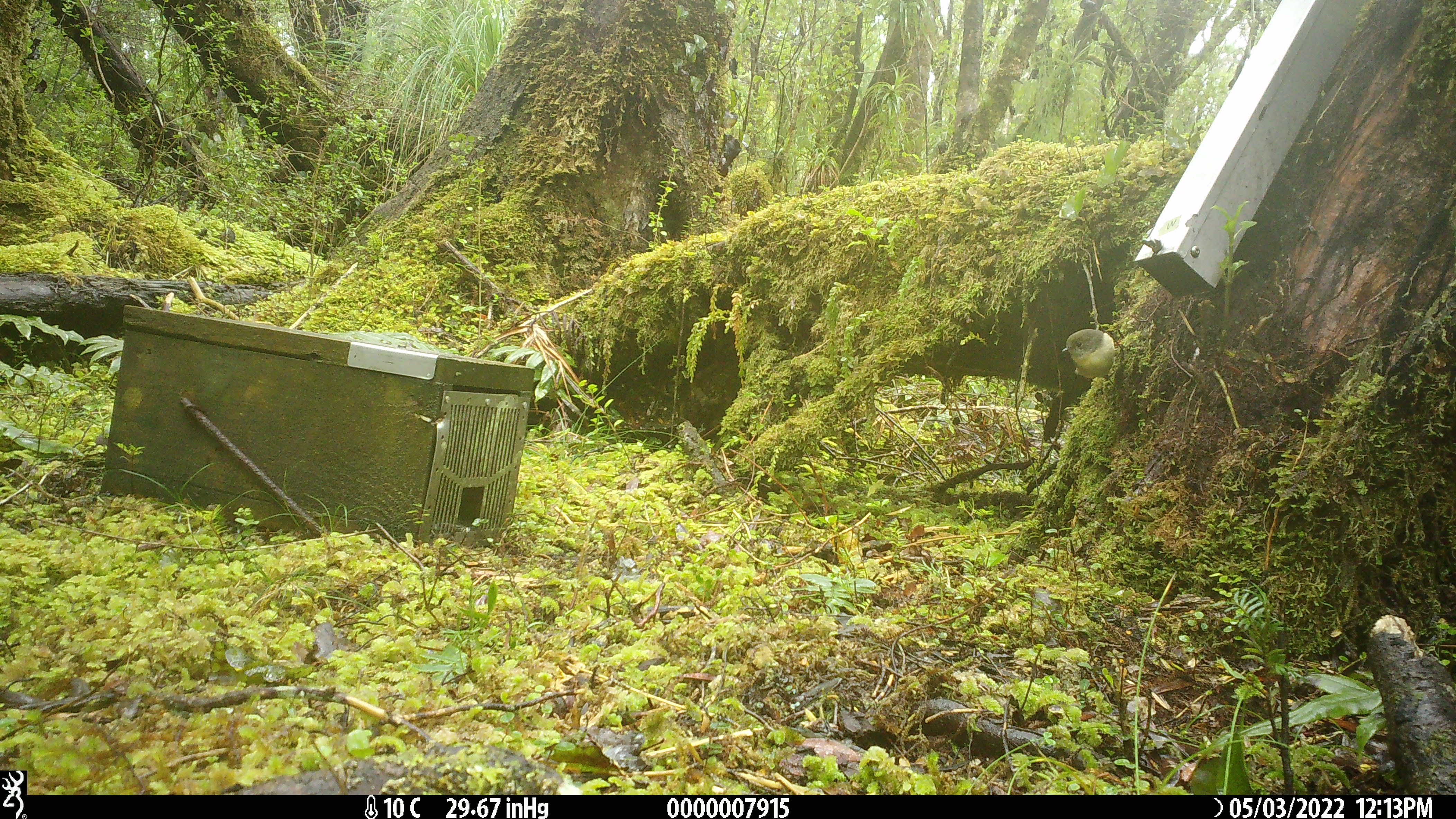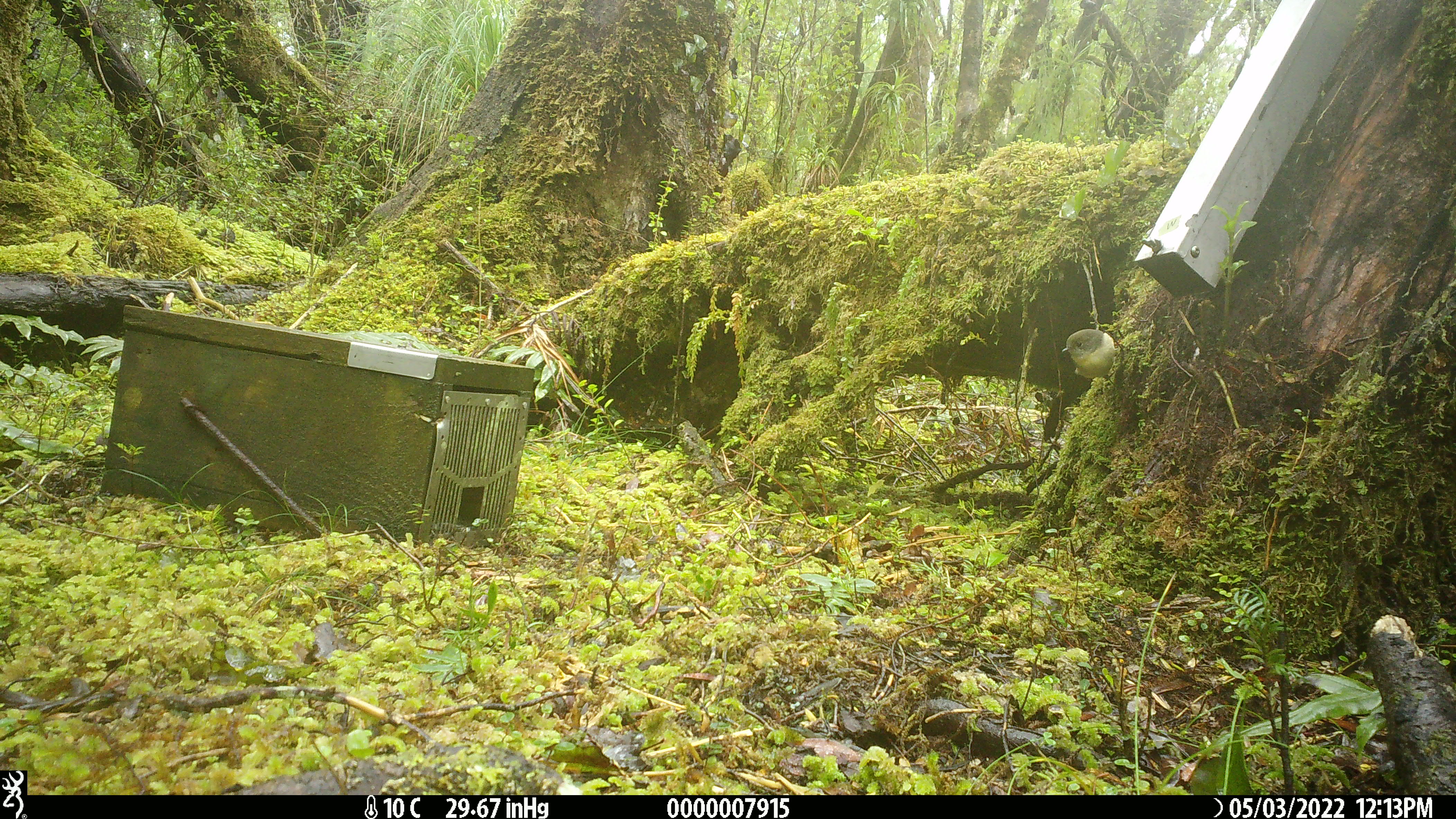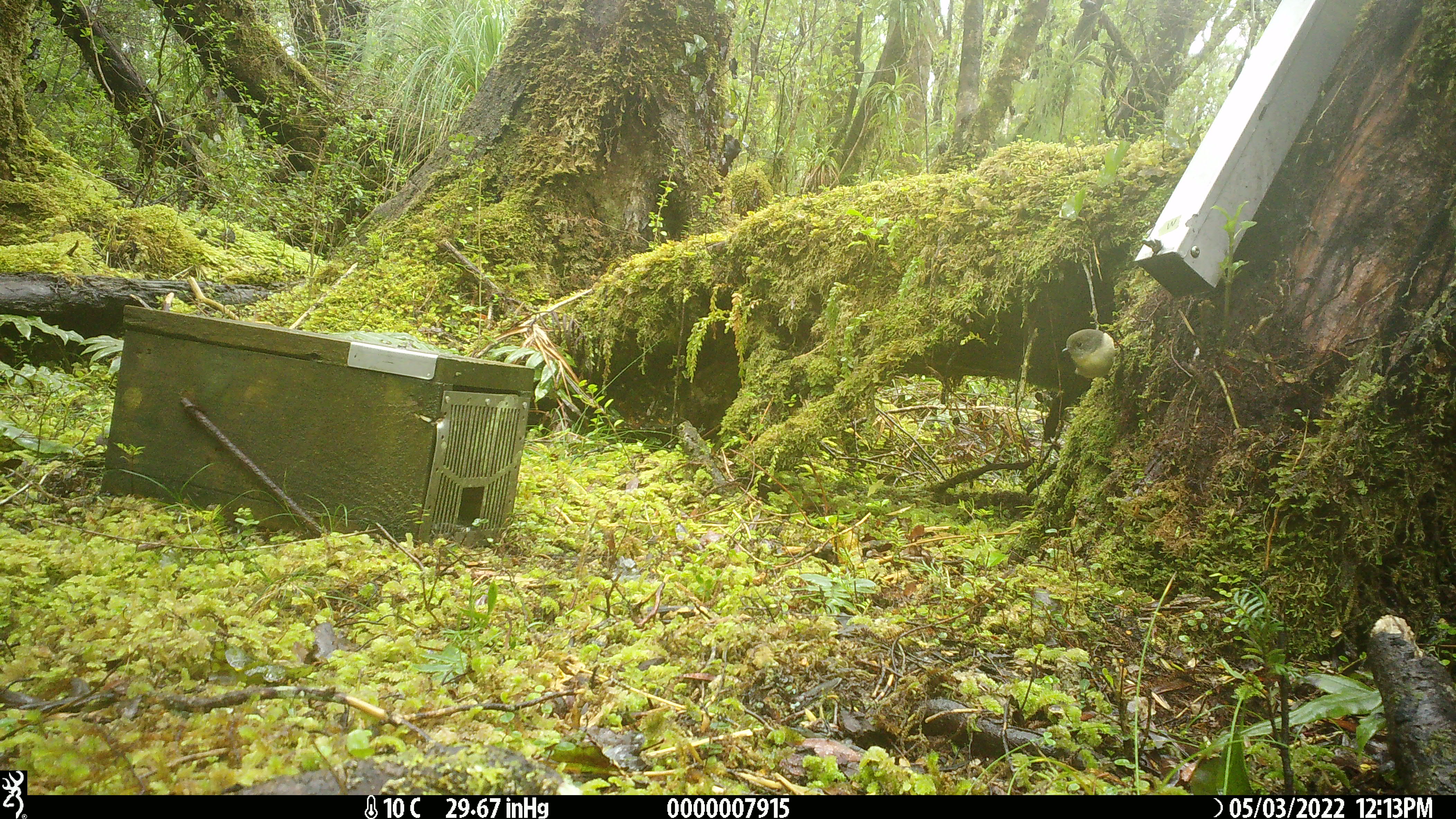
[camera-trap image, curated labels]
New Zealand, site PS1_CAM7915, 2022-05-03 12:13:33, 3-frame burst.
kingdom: Animalia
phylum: Chordata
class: Aves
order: Passeriformes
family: Petroicidae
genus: Petroica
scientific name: Petroica macrocephala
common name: tomtit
Tomtit (Petroica macrocephala).